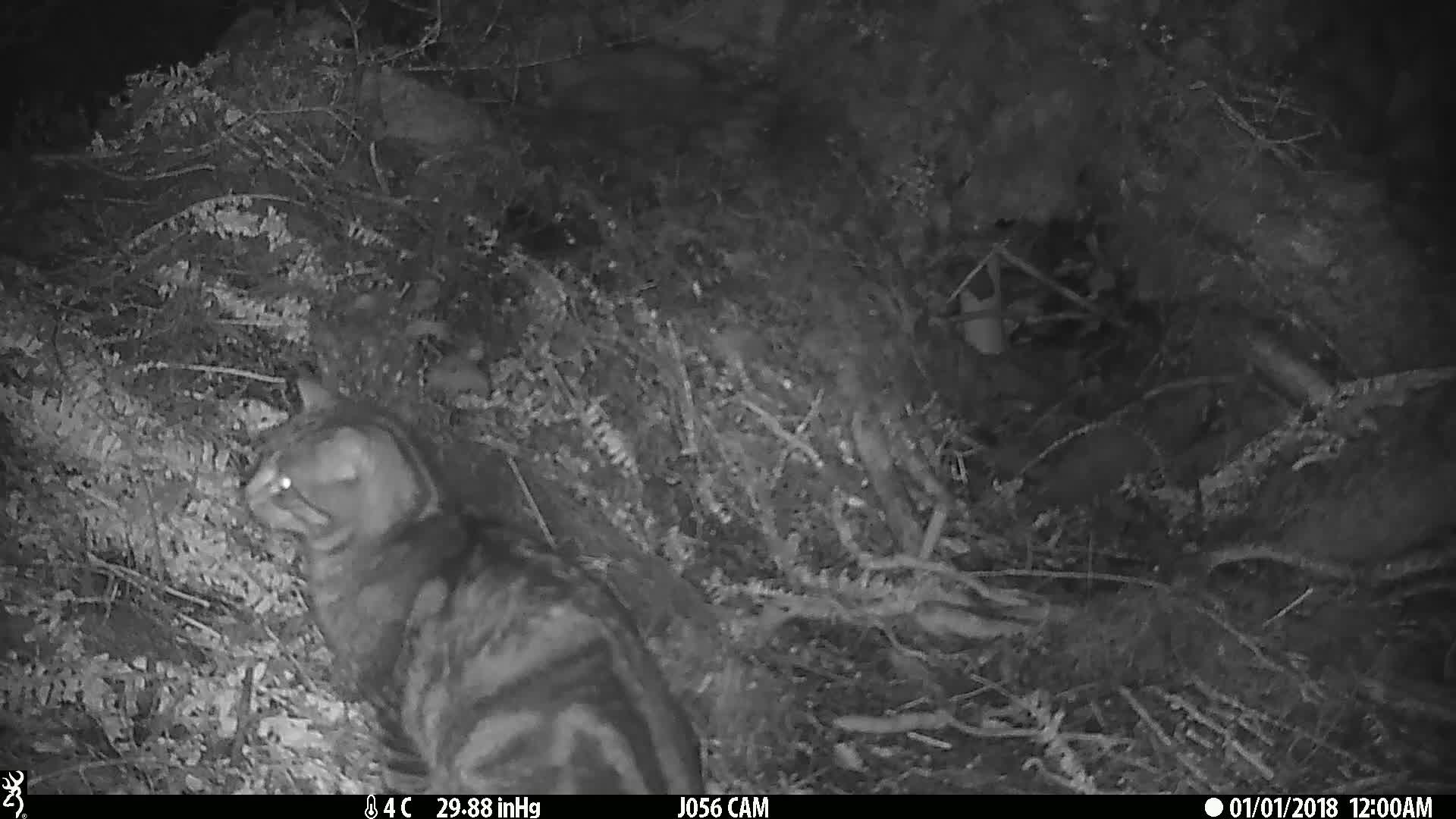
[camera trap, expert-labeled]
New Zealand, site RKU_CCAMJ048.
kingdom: Animalia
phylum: Chordata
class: Mammalia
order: Carnivora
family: Felidae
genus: Felis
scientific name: Felis catus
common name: domestic cat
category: cat